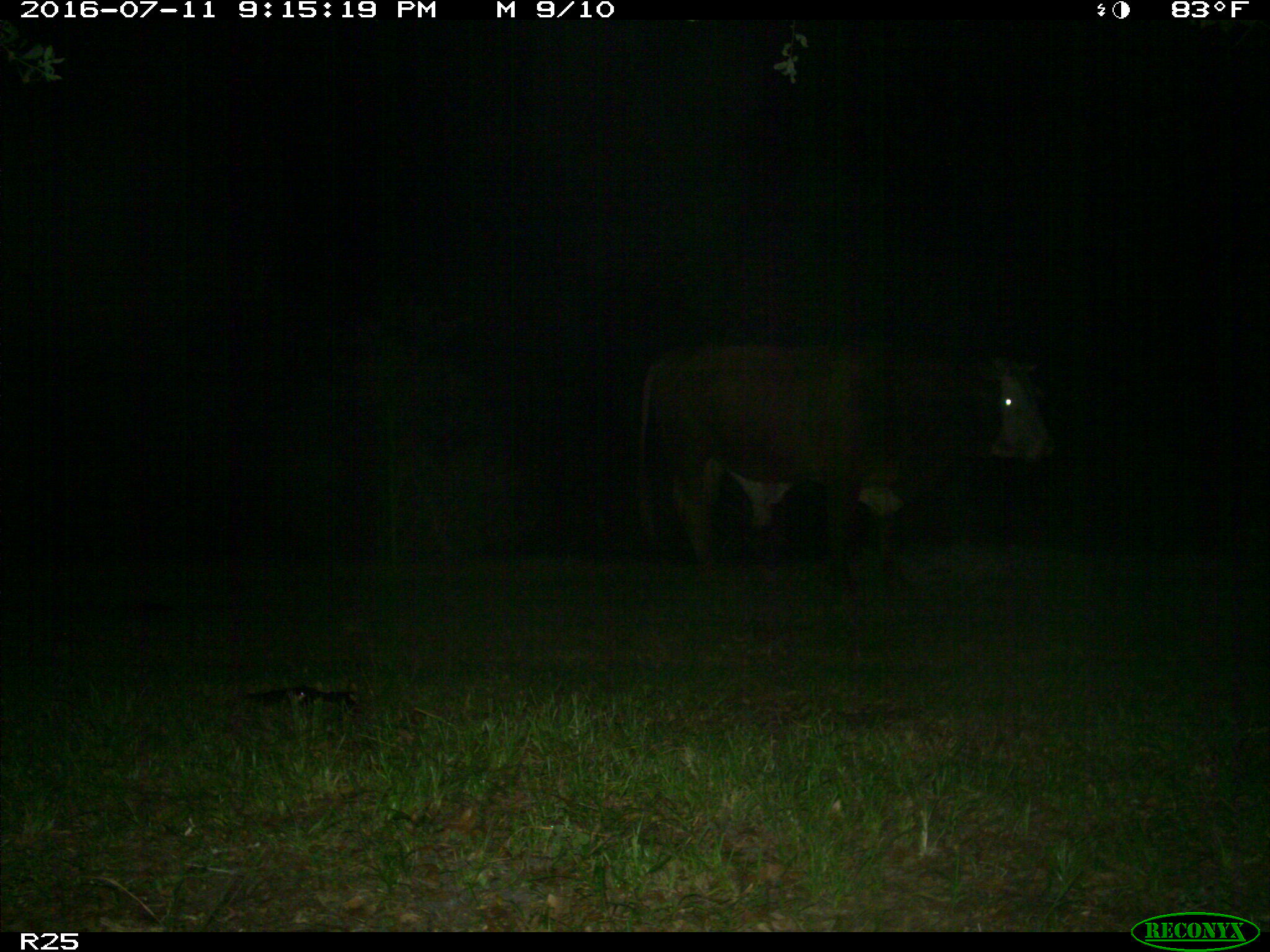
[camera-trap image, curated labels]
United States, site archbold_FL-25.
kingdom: Animalia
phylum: Chordata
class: Mammalia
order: Artiodactyla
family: Bovidae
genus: Bos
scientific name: Bos taurus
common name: domestic cow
Bos taurus (domestic cow).